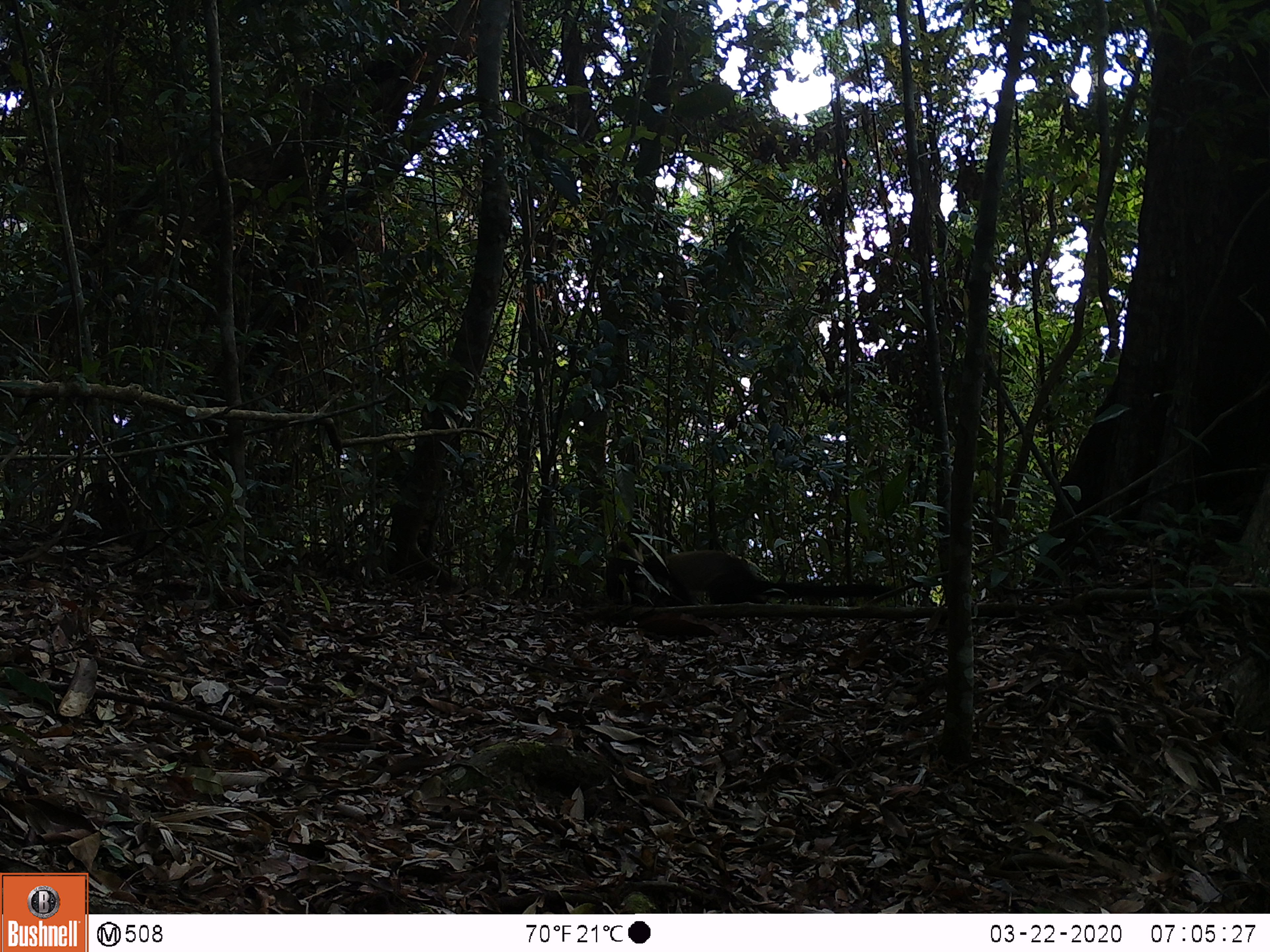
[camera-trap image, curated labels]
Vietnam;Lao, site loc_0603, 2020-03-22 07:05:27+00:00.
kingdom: Animalia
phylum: Chordata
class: Mammalia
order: Carnivora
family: Mustelidae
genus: Martes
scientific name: Martes flavigula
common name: yellow-throated marten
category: yellow throated marten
Yellow throated marten (yellow-throated marten) (Martes flavigula). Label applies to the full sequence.